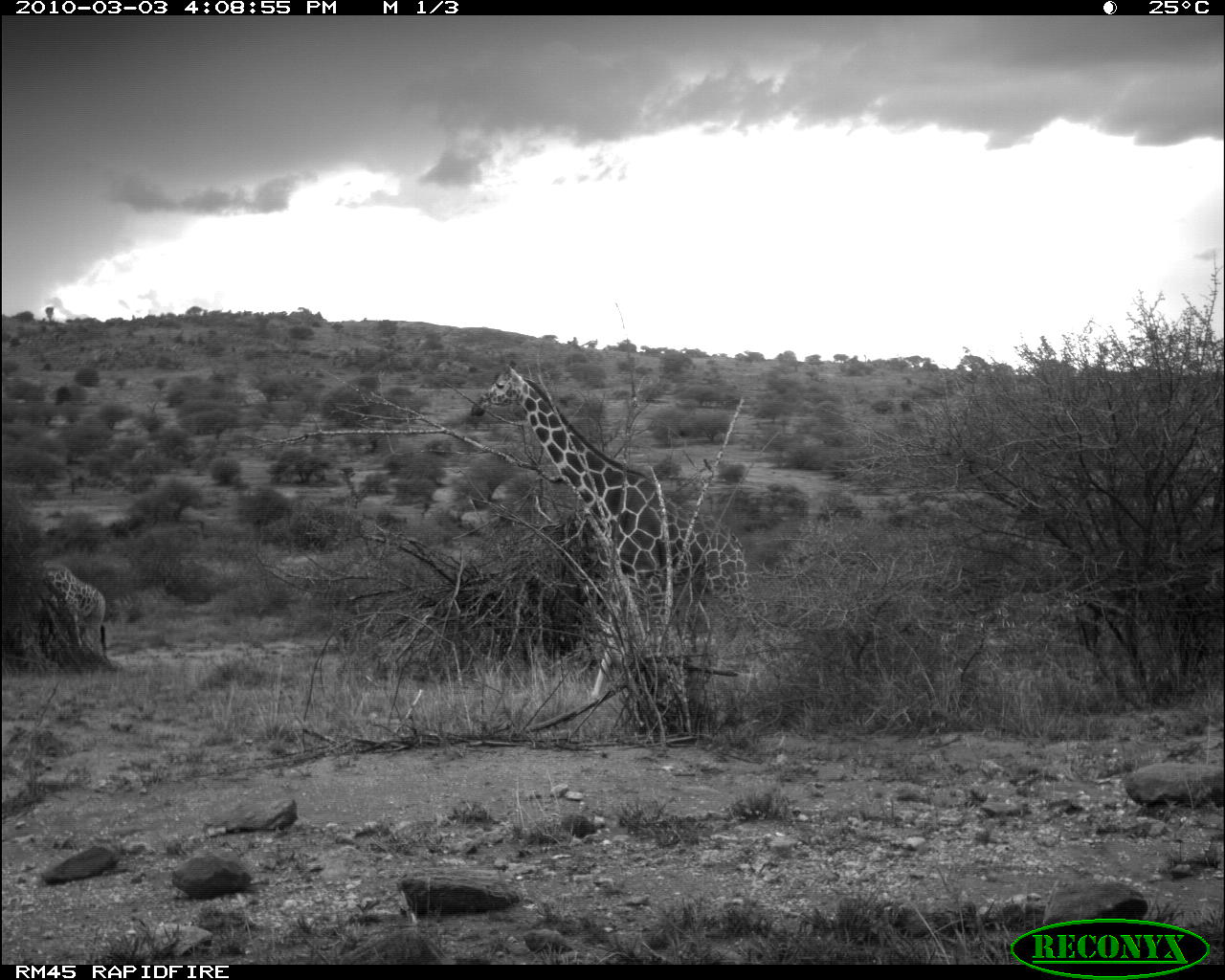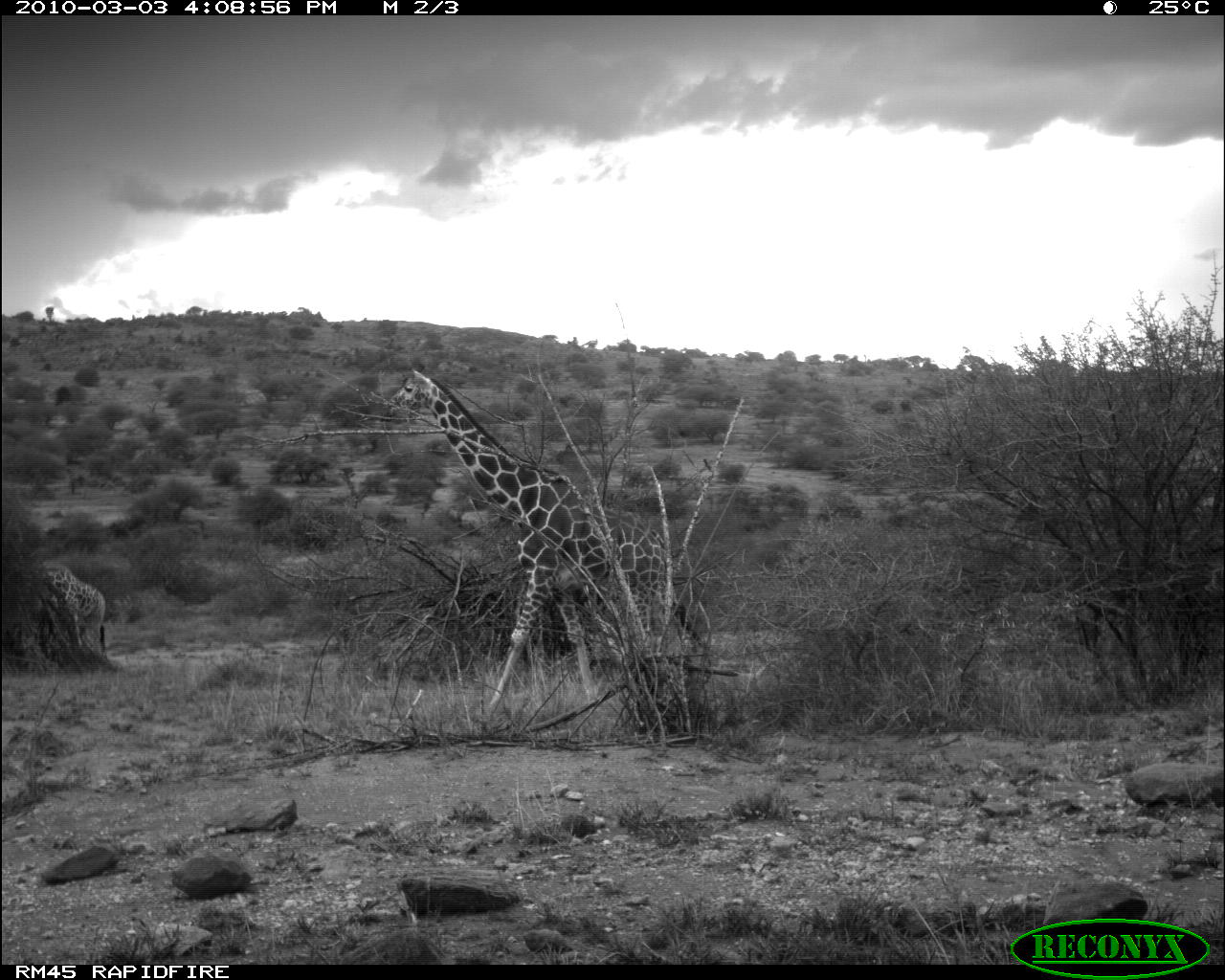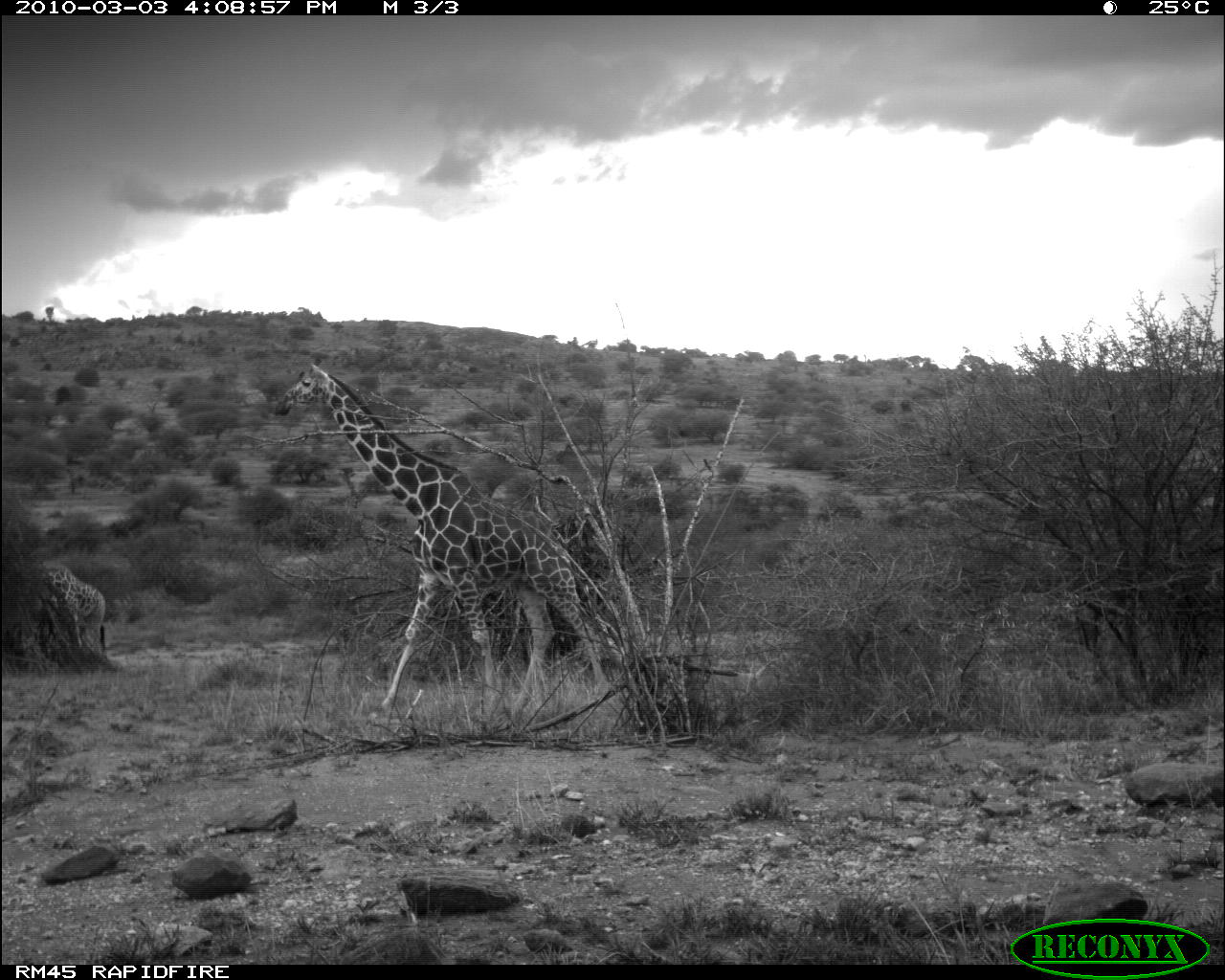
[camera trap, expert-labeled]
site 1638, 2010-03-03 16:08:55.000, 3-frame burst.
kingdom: Animalia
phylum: Chordata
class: Mammalia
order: Artiodactyla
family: Giraffidae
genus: Giraffa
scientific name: Giraffa camelopardalis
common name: giraffe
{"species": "Giraffa camelopardalis (giraffe)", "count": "2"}